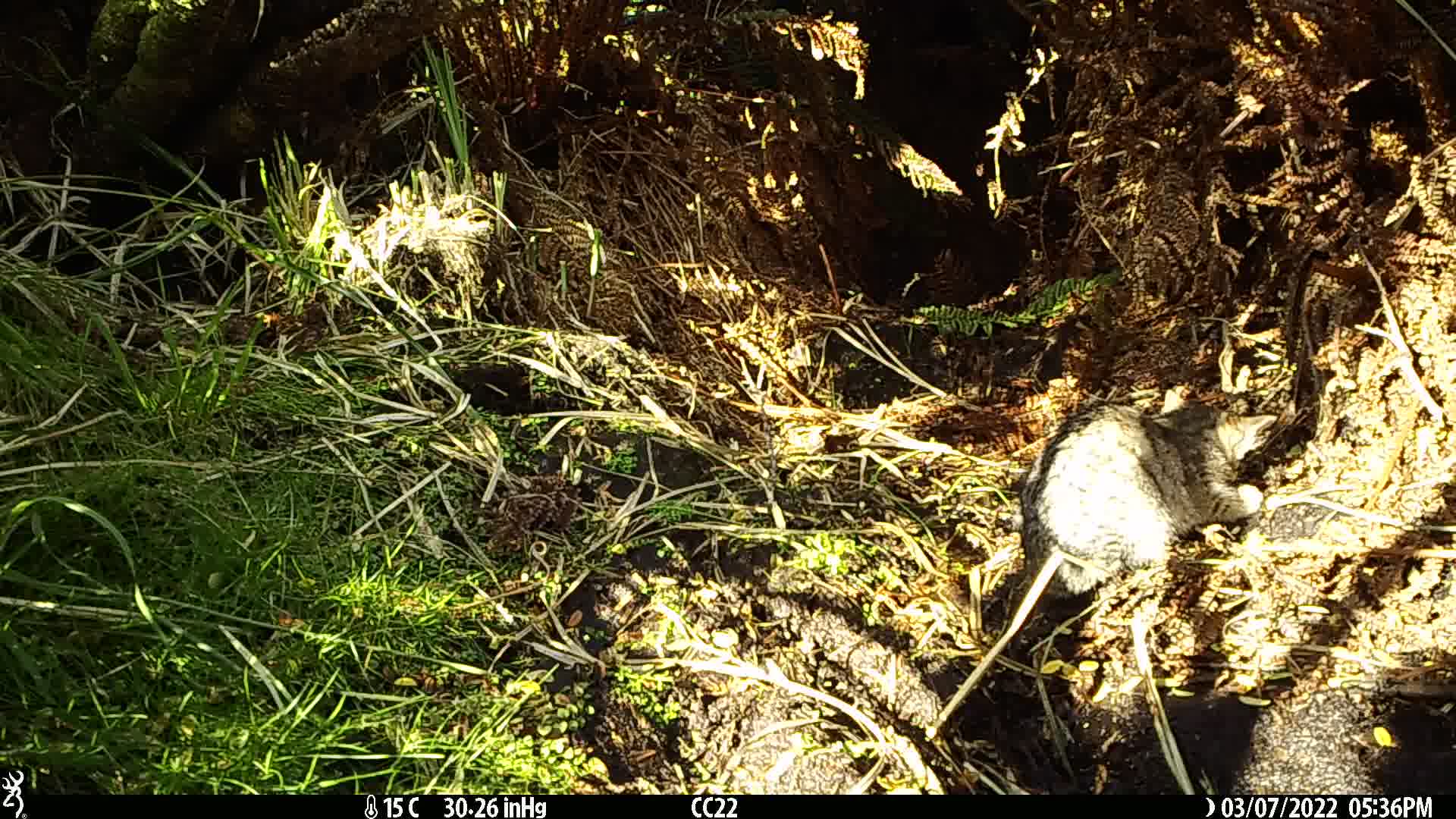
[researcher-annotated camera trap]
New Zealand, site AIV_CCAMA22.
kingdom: Animalia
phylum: Chordata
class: Mammalia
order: Carnivora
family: Felidae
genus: Felis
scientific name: Felis catus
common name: domestic cat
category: cat